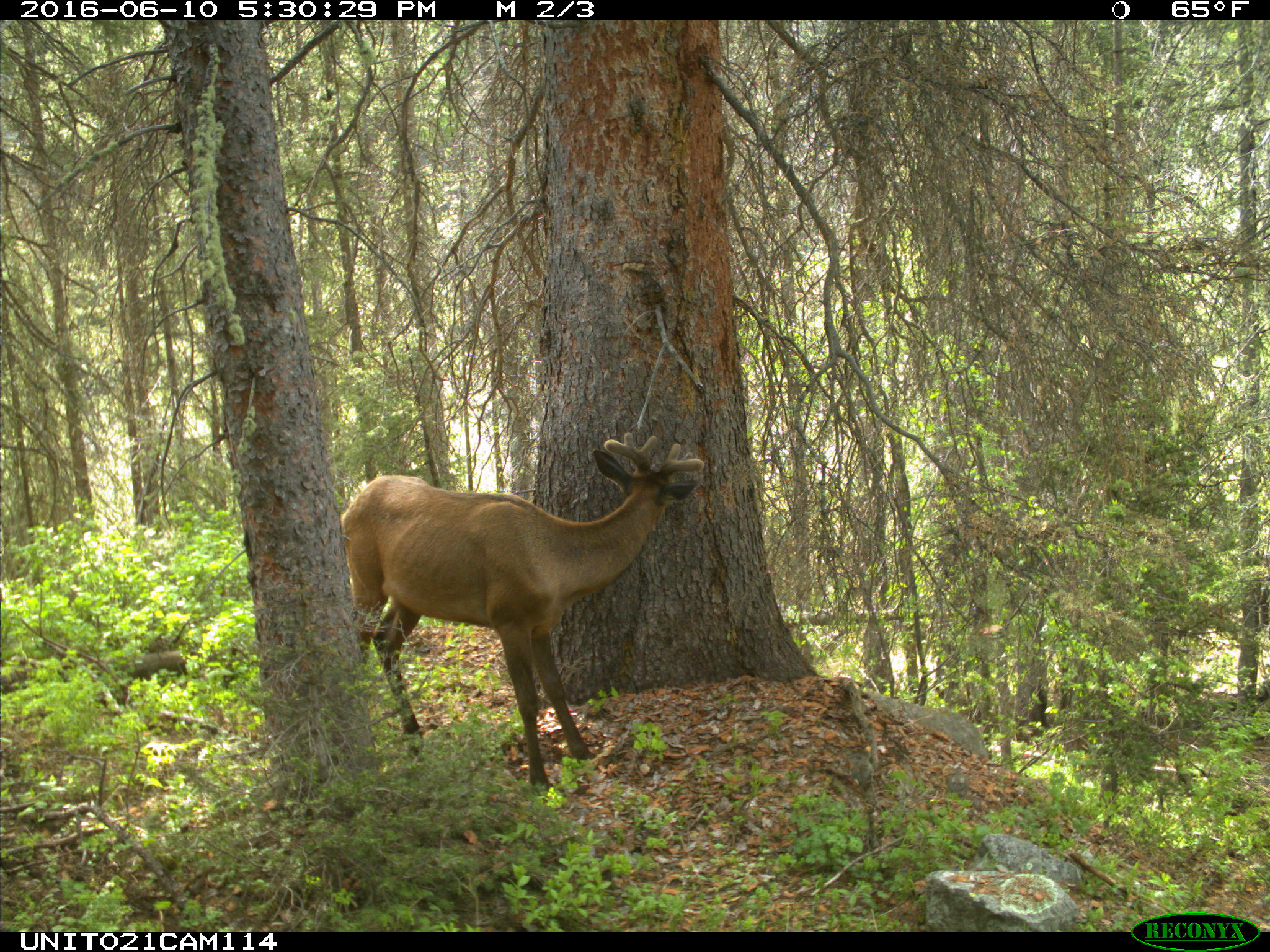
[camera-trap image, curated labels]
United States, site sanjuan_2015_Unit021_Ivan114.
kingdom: Animalia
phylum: Chordata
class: Mammalia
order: Artiodactyla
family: Cervidae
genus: Cervus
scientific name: Cervus elaphus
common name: red deer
Cervus elaphus (red deer).